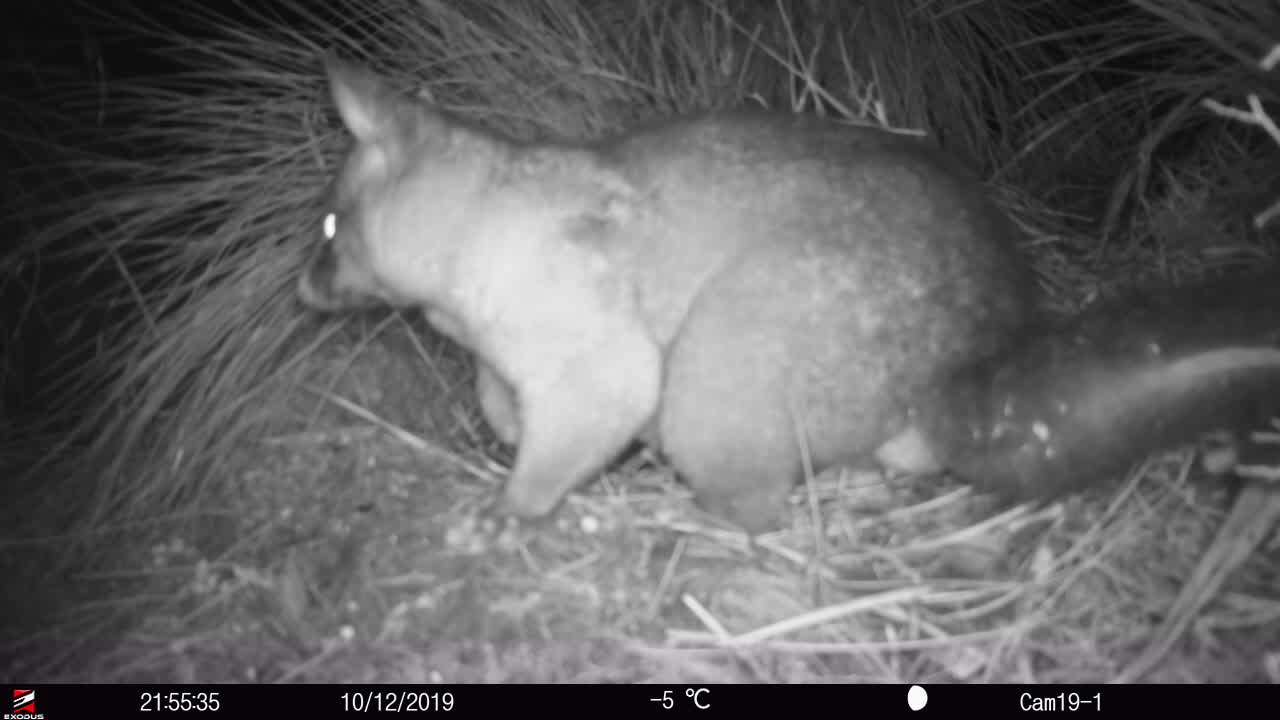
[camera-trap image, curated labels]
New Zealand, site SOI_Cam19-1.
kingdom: Animalia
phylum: Chordata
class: Mammalia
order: Diprotodontia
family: Phalangeridae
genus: Trichosurus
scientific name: Trichosurus vulpecula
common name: common brushtail possum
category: possum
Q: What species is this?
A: Possum (common brushtail possum) (Trichosurus vulpecula).